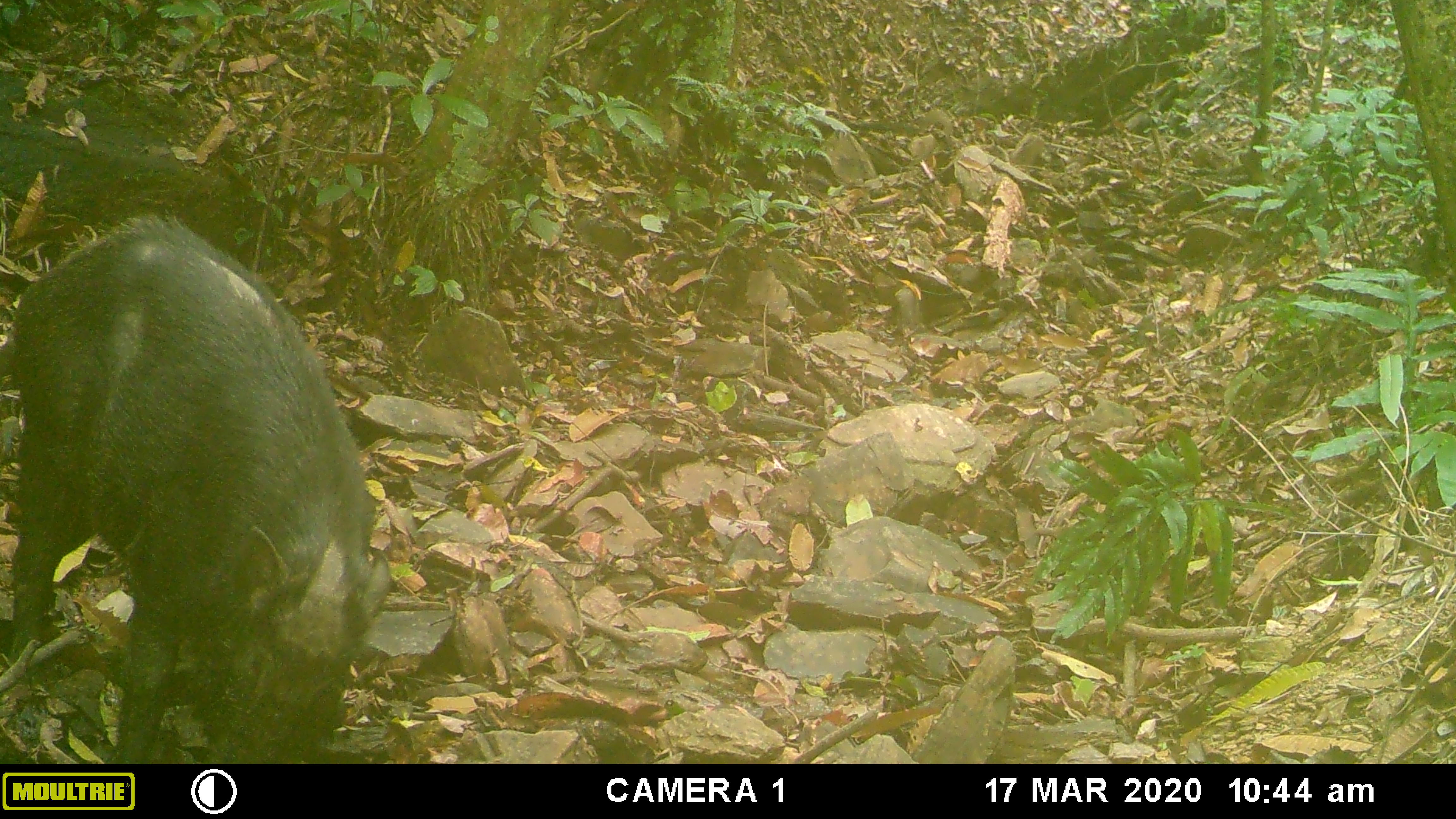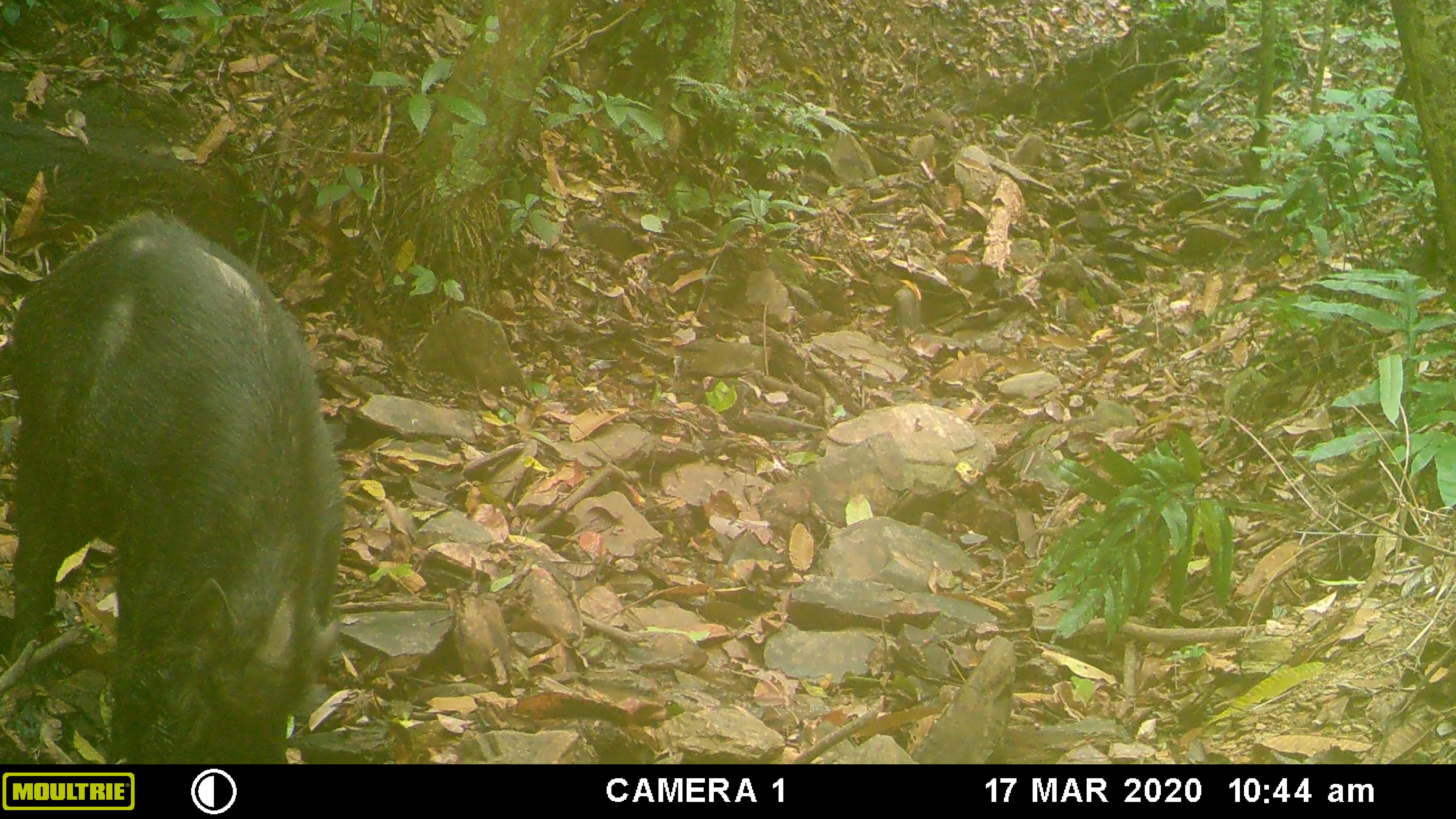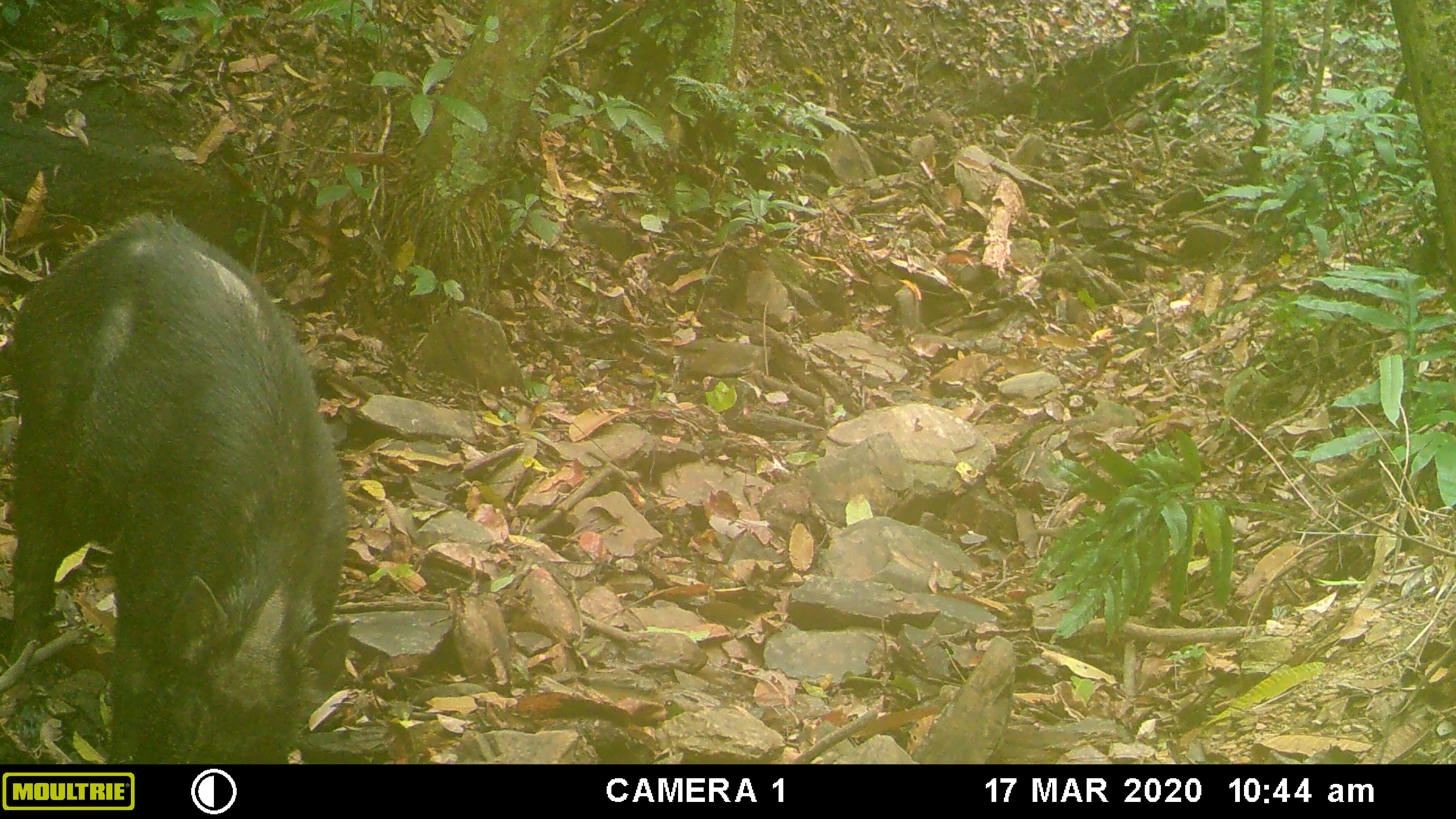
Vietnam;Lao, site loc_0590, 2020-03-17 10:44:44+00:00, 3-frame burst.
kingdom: Animalia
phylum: Chordata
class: Mammalia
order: Artiodactyla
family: Suidae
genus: Sus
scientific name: Sus scrofa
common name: eurasian wild pig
Eurasian wild pig (Sus scrofa). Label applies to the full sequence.